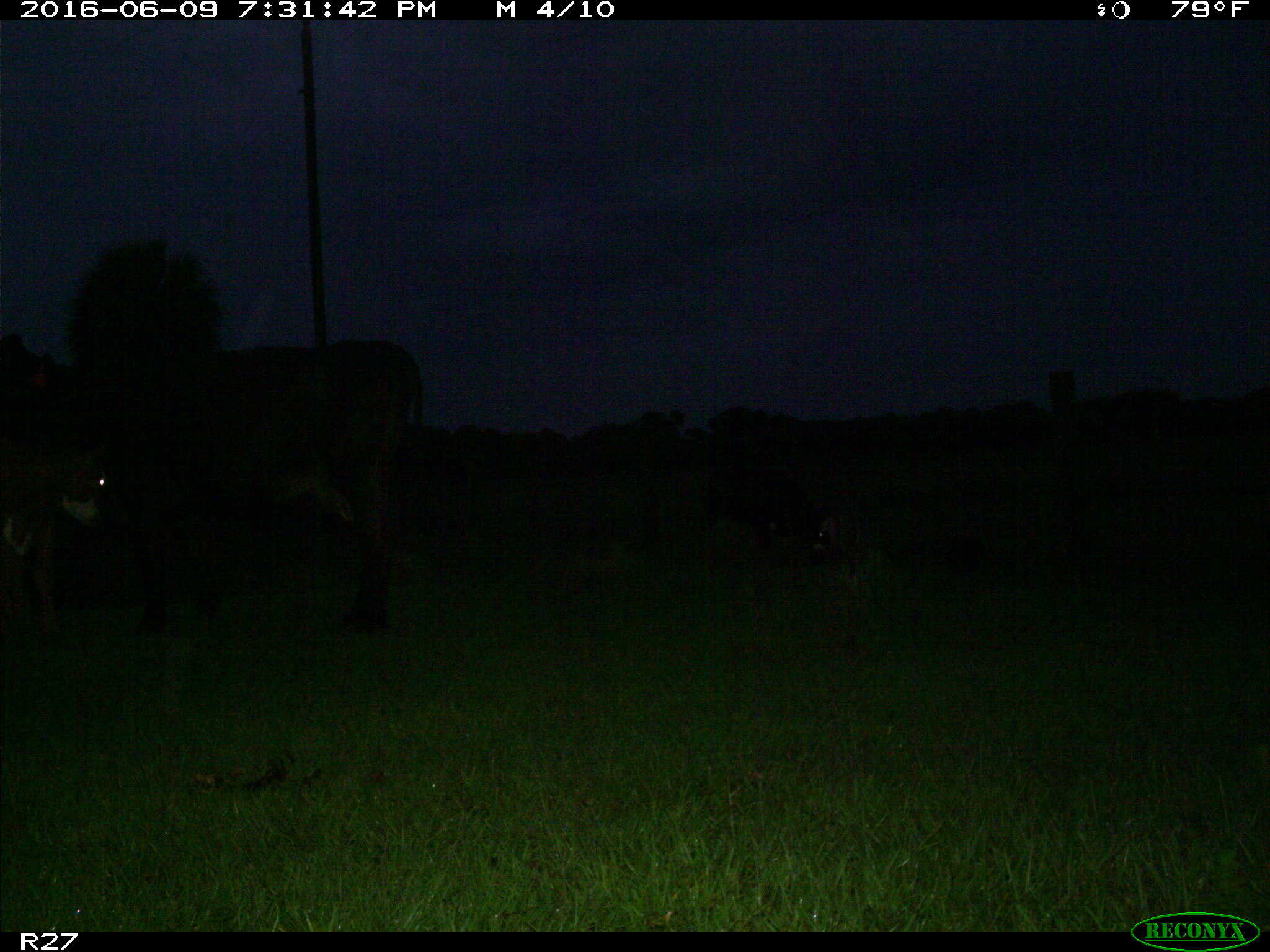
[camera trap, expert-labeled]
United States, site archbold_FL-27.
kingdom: Animalia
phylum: Chordata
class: Mammalia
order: Artiodactyla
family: Bovidae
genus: Bos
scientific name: Bos taurus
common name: domestic cow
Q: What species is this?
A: Bos taurus (domestic cow).